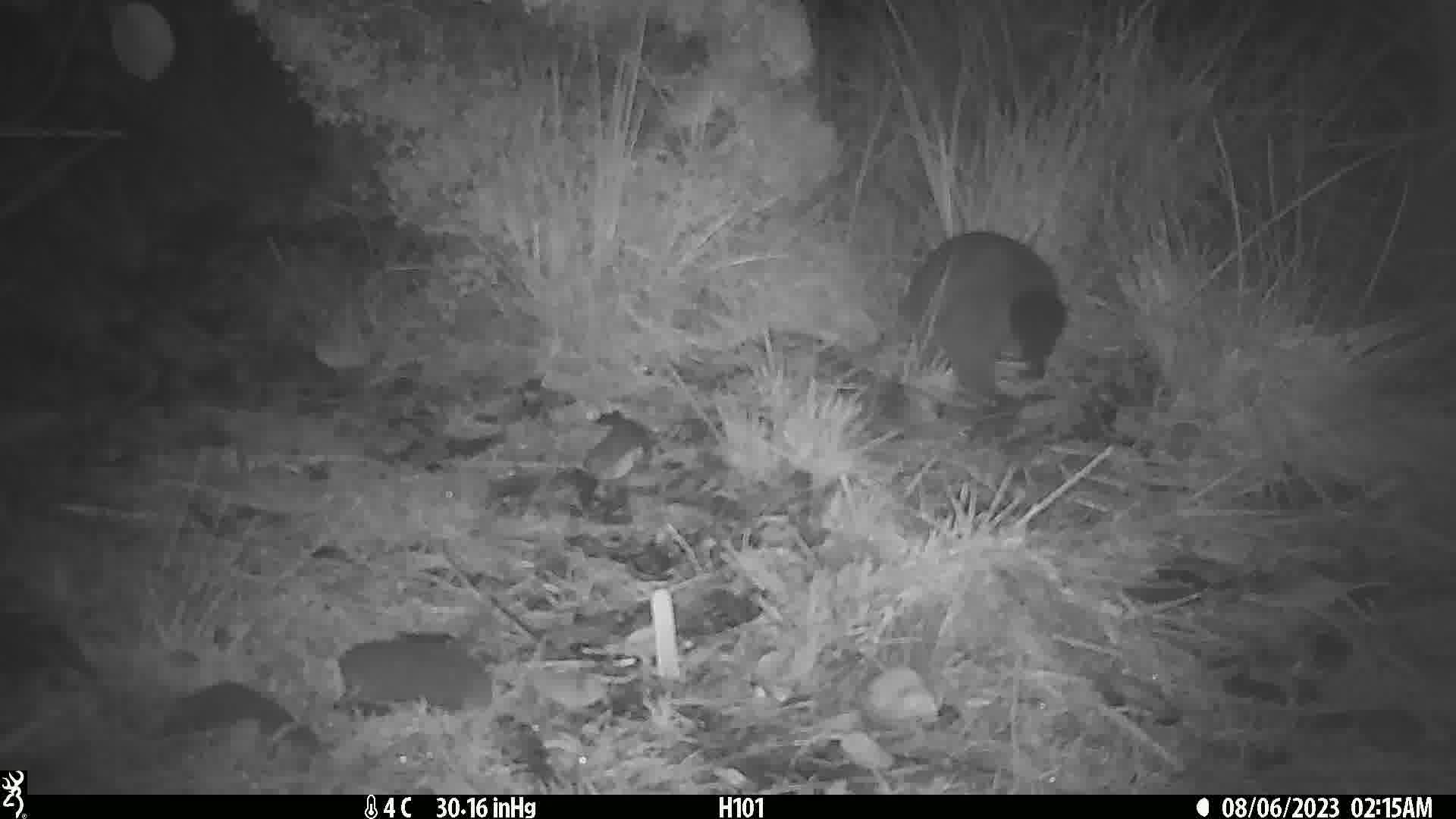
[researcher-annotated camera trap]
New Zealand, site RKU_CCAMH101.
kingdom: Animalia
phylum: Chordata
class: Mammalia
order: Diprotodontia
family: Phalangeridae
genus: Trichosurus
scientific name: Trichosurus vulpecula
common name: common brushtail possum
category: possum